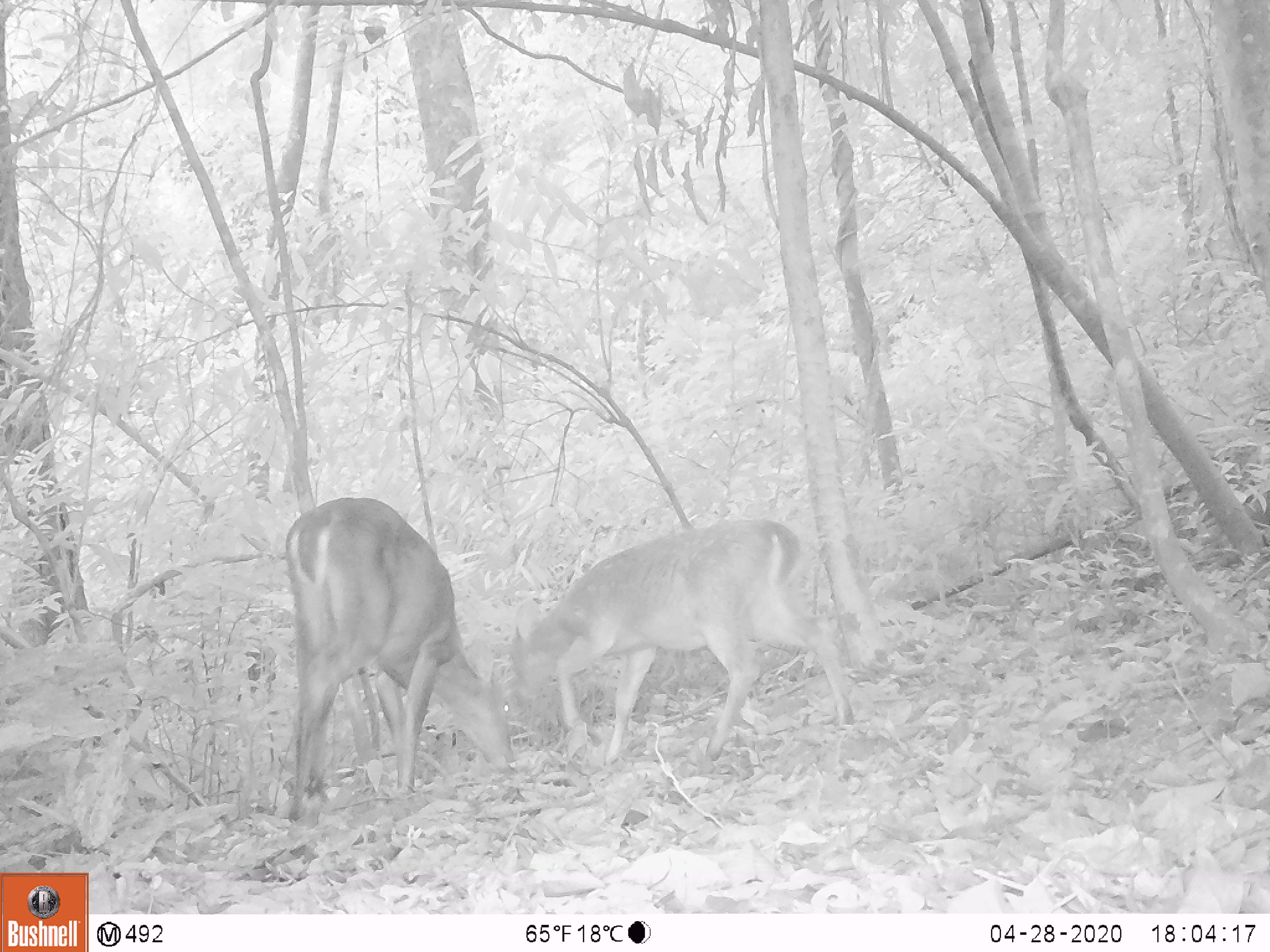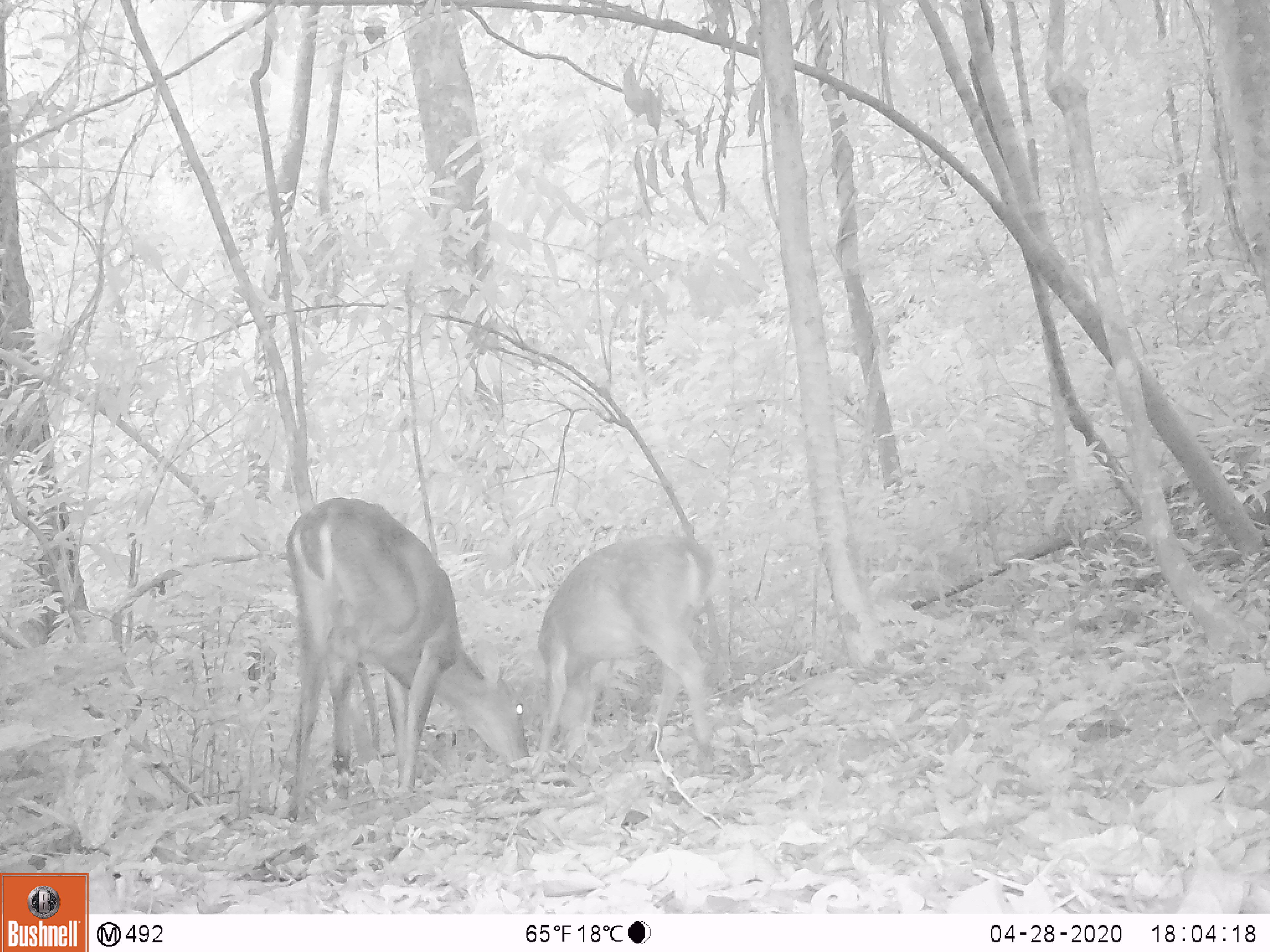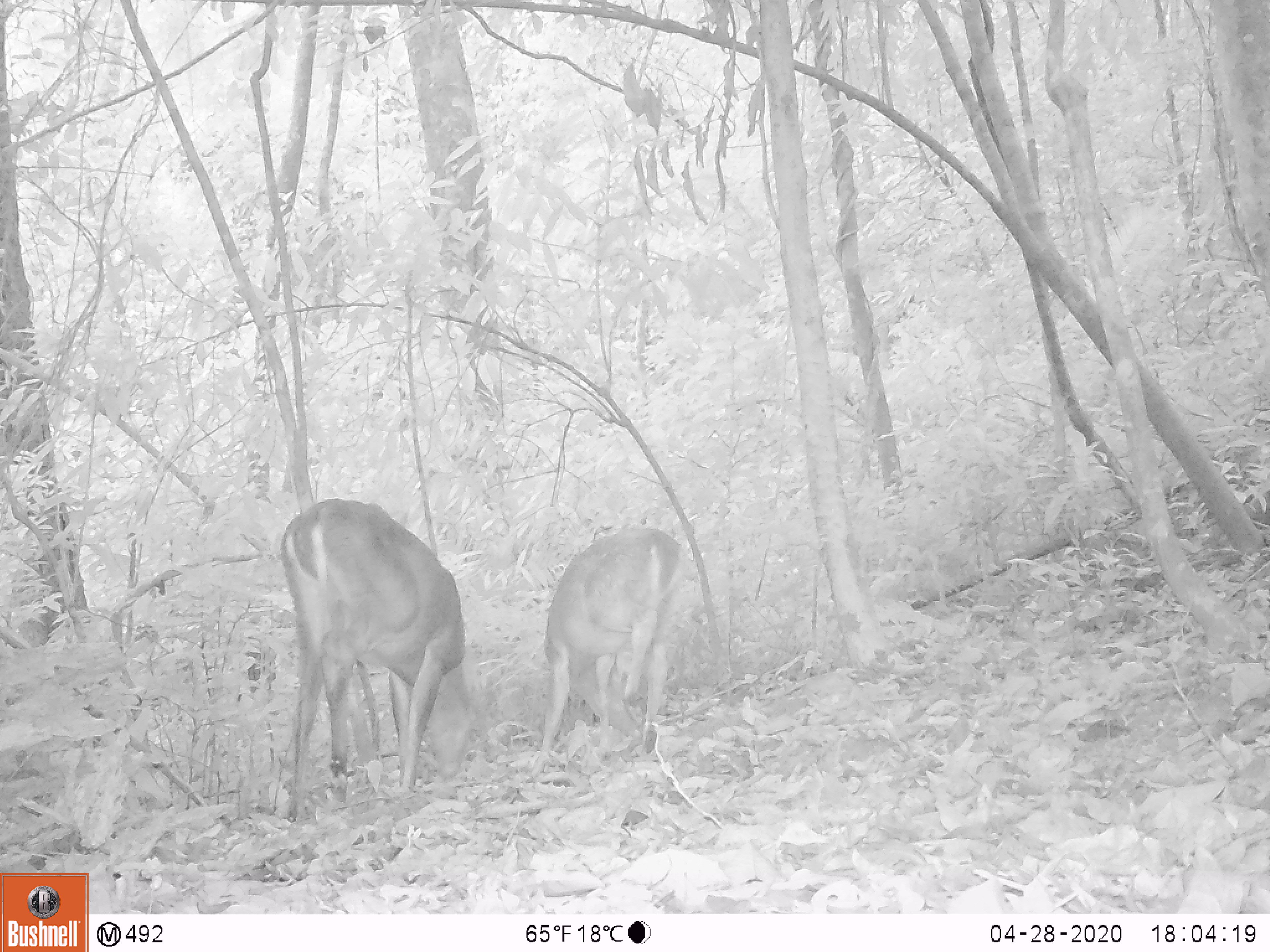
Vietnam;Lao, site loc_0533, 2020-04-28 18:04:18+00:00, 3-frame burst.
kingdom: Animalia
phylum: Chordata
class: Mammalia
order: Artiodactyla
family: Cervidae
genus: Muntiacus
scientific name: Muntiacus vuquangensis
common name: large-antlered muntjac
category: large antlered muntjac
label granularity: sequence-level